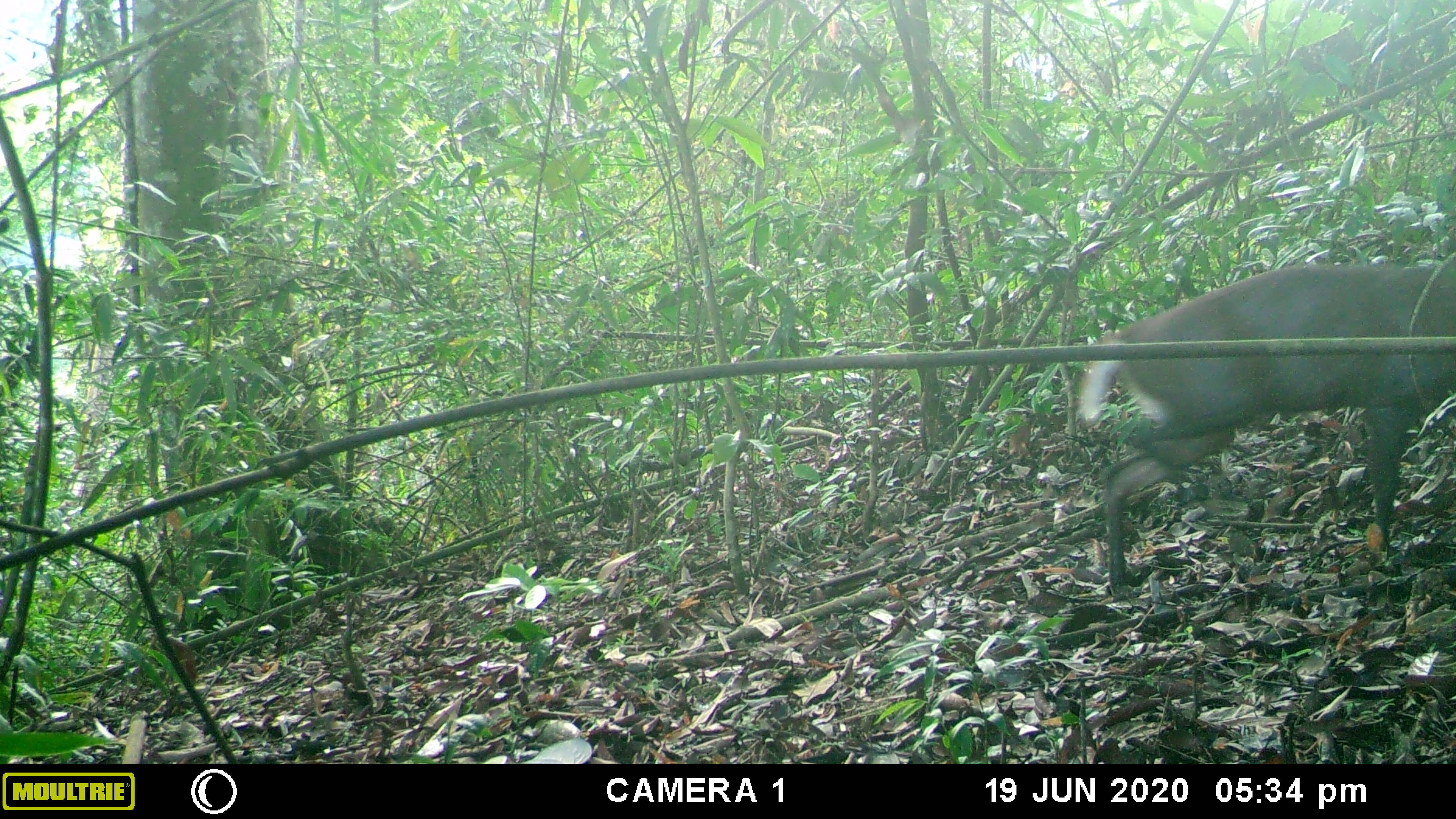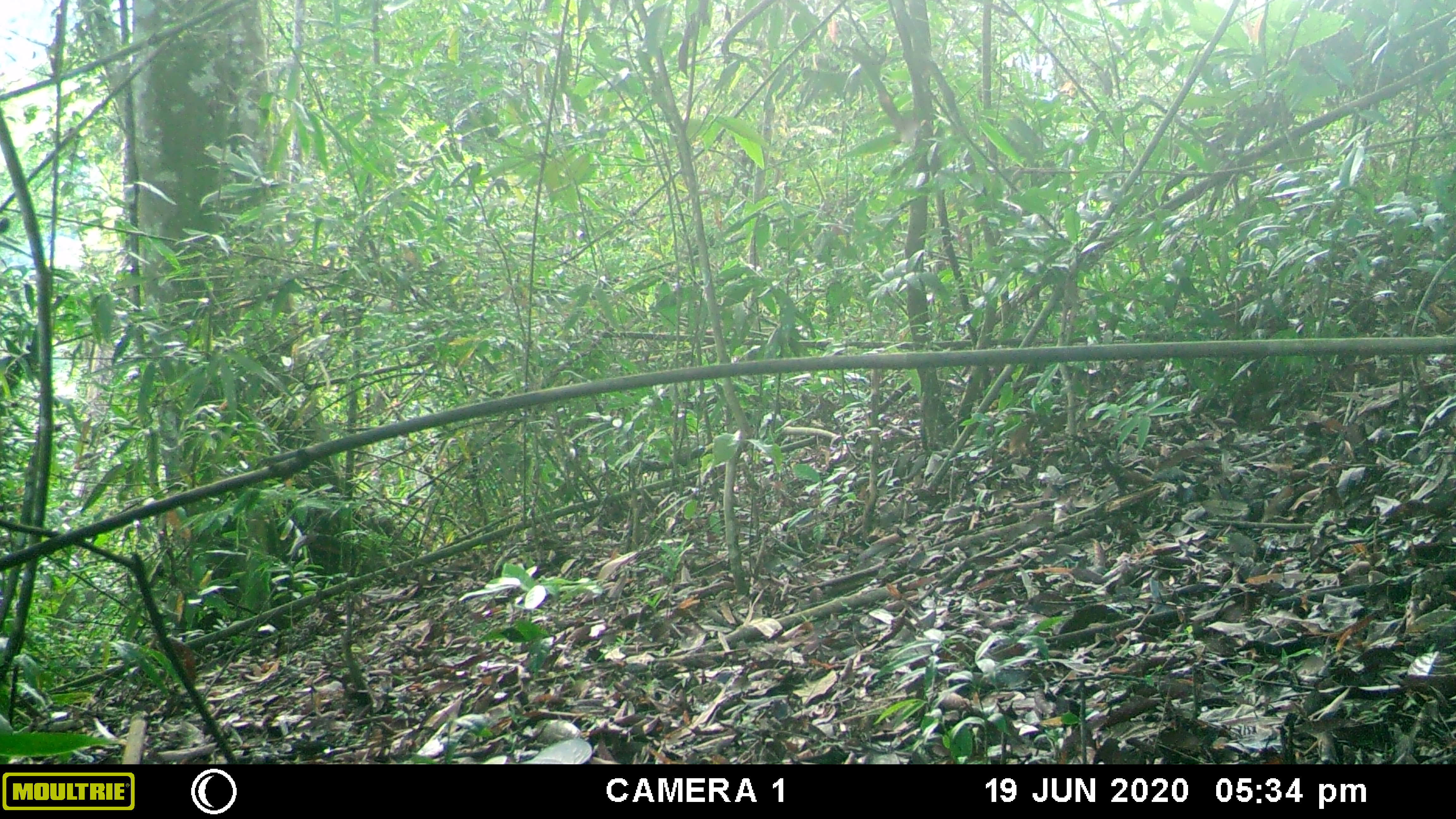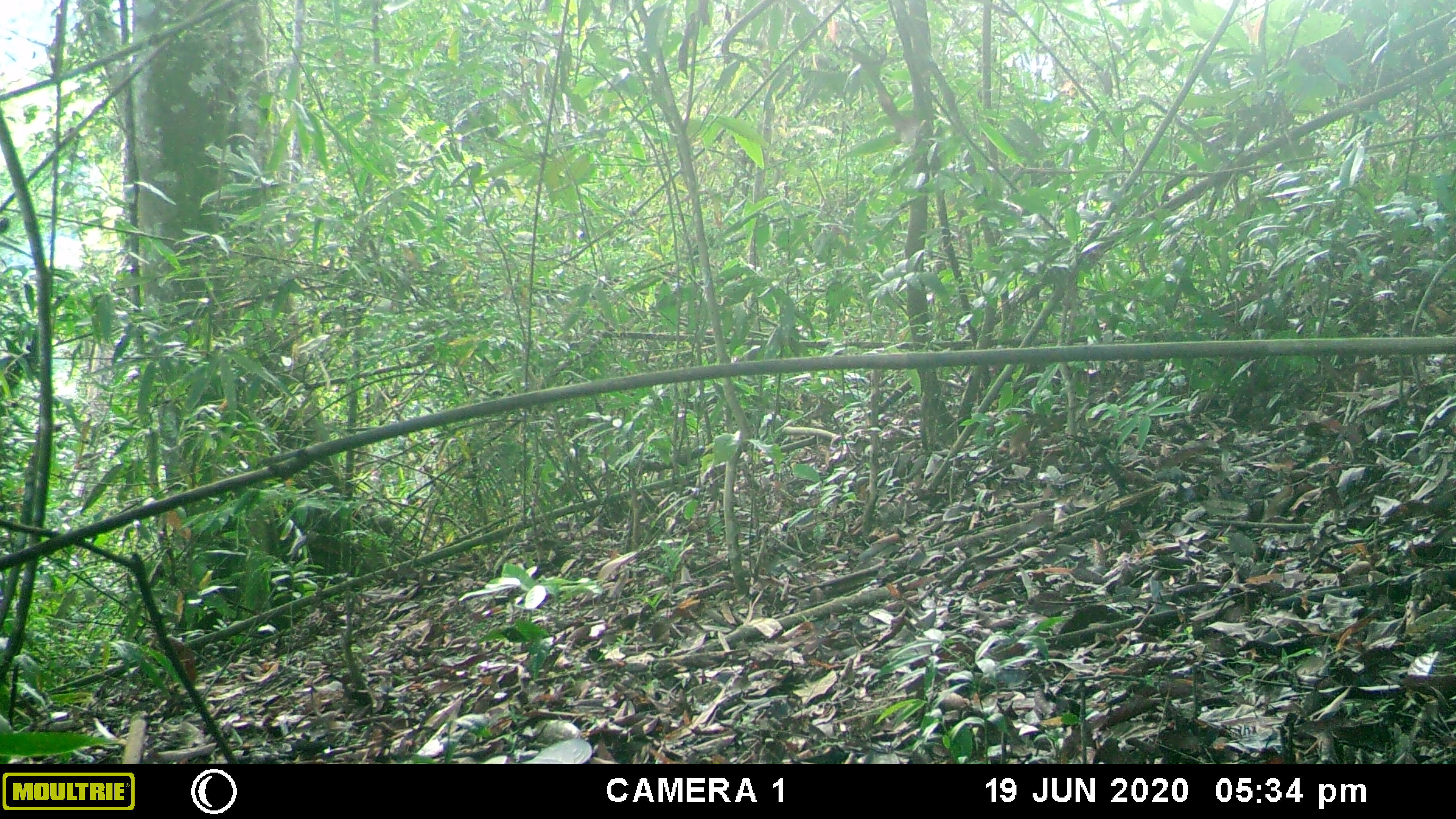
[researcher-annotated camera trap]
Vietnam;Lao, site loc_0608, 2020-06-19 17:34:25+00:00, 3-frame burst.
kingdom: Animalia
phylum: Chordata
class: Mammalia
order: Artiodactyla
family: Cervidae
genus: Muntiacus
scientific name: Muntiacus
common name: muntjacs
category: unidentified muntjac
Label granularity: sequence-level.